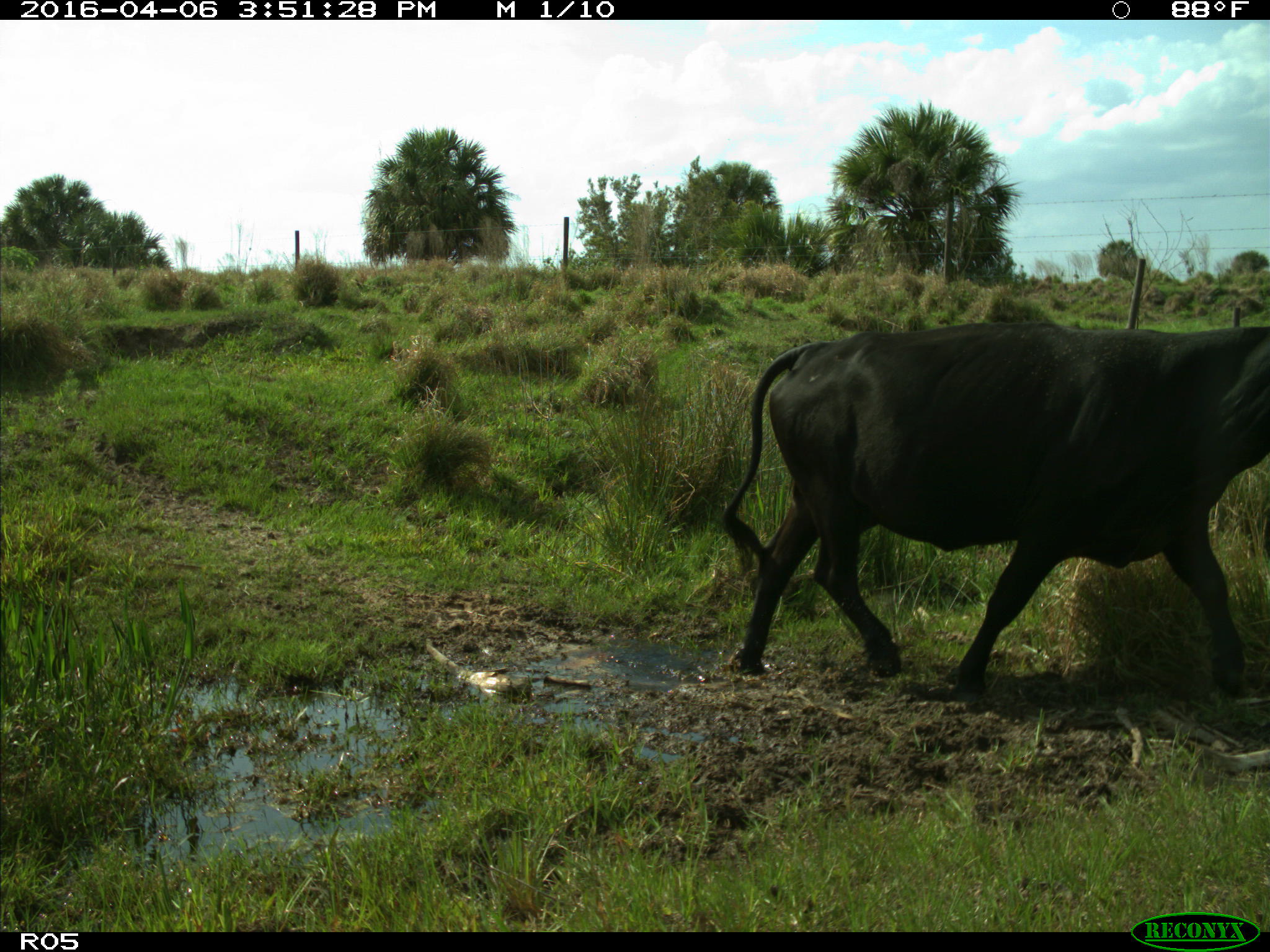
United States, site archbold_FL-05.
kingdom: Animalia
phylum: Chordata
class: Mammalia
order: Artiodactyla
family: Bovidae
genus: Bos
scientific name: Bos taurus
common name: domestic cow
Bos taurus (domestic cow).